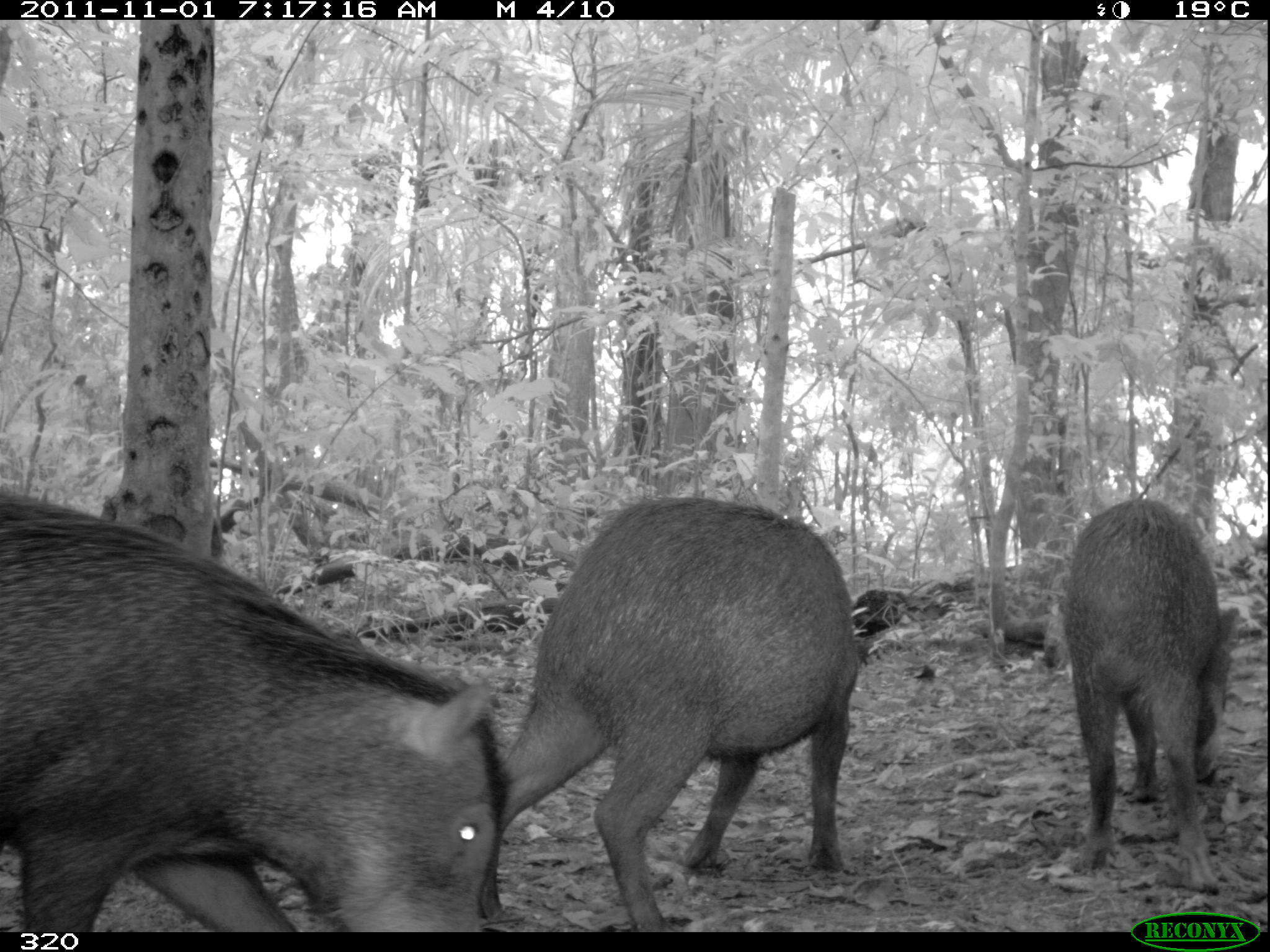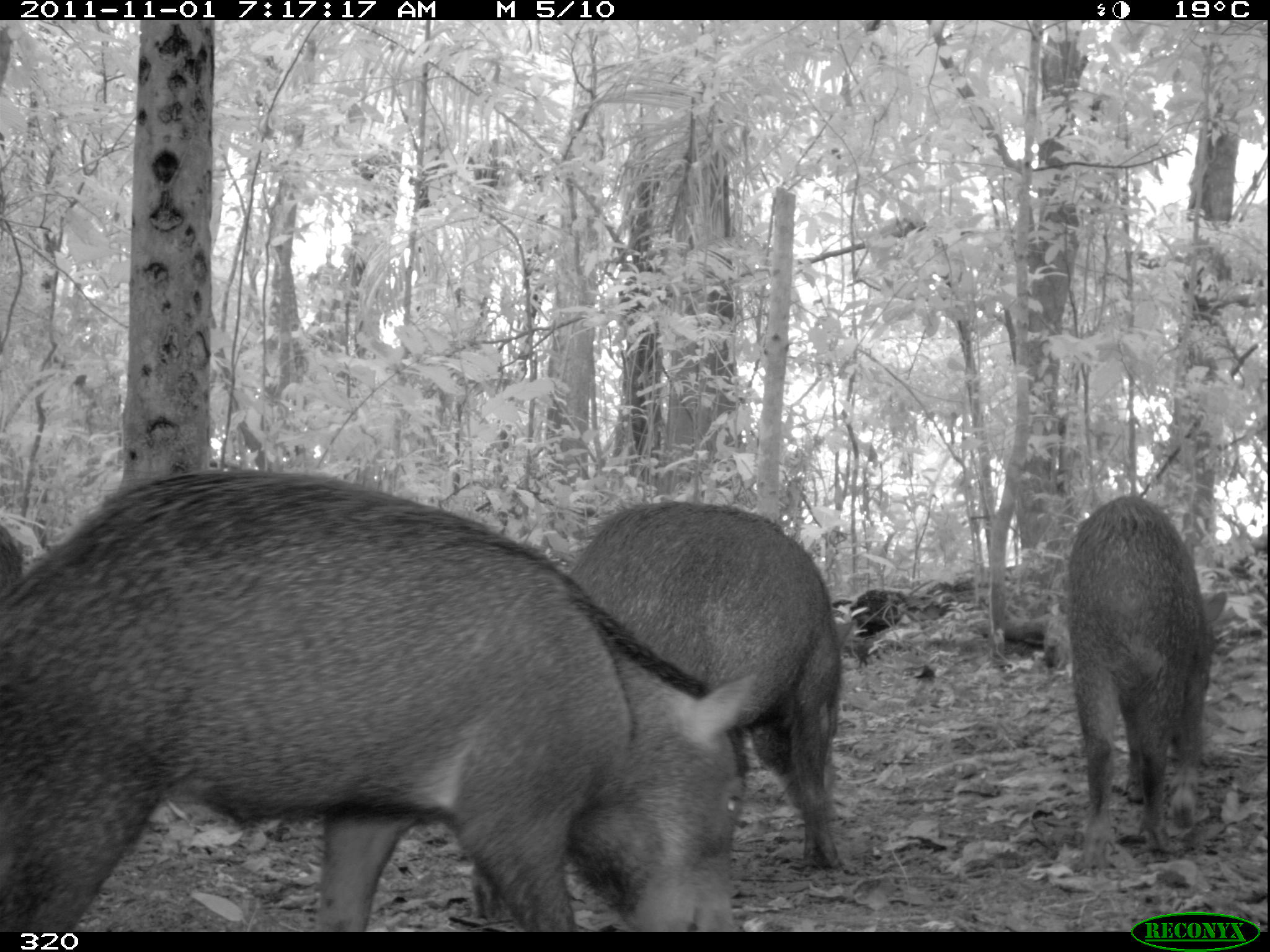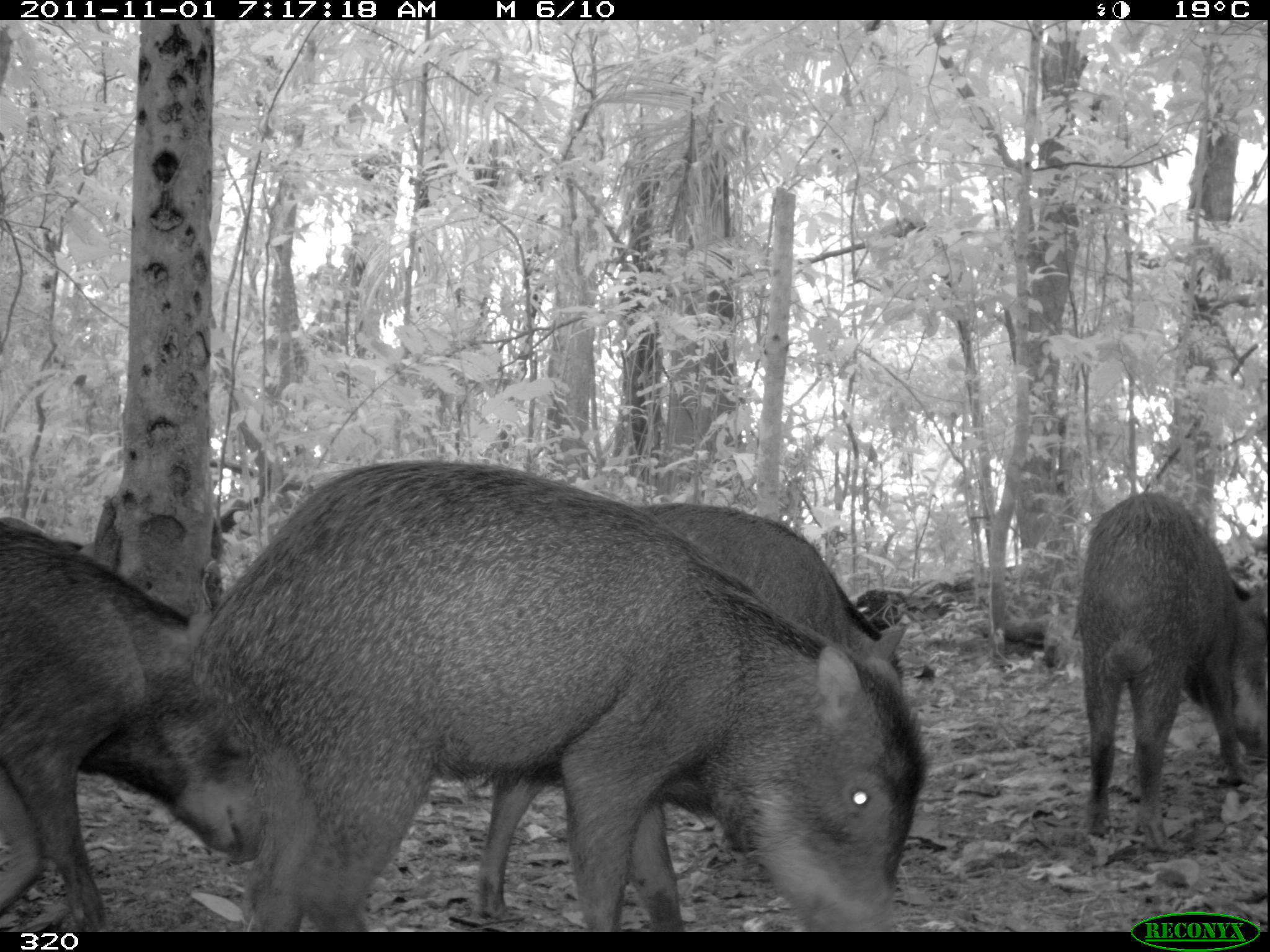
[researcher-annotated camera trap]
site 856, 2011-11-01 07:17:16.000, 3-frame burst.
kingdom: Animalia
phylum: Chordata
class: Mammalia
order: Artiodactyla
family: Tayassuidae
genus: Tayassu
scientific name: Tayassu pecari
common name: white-lipped peccary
Tayassu pecari (white-lipped peccary).